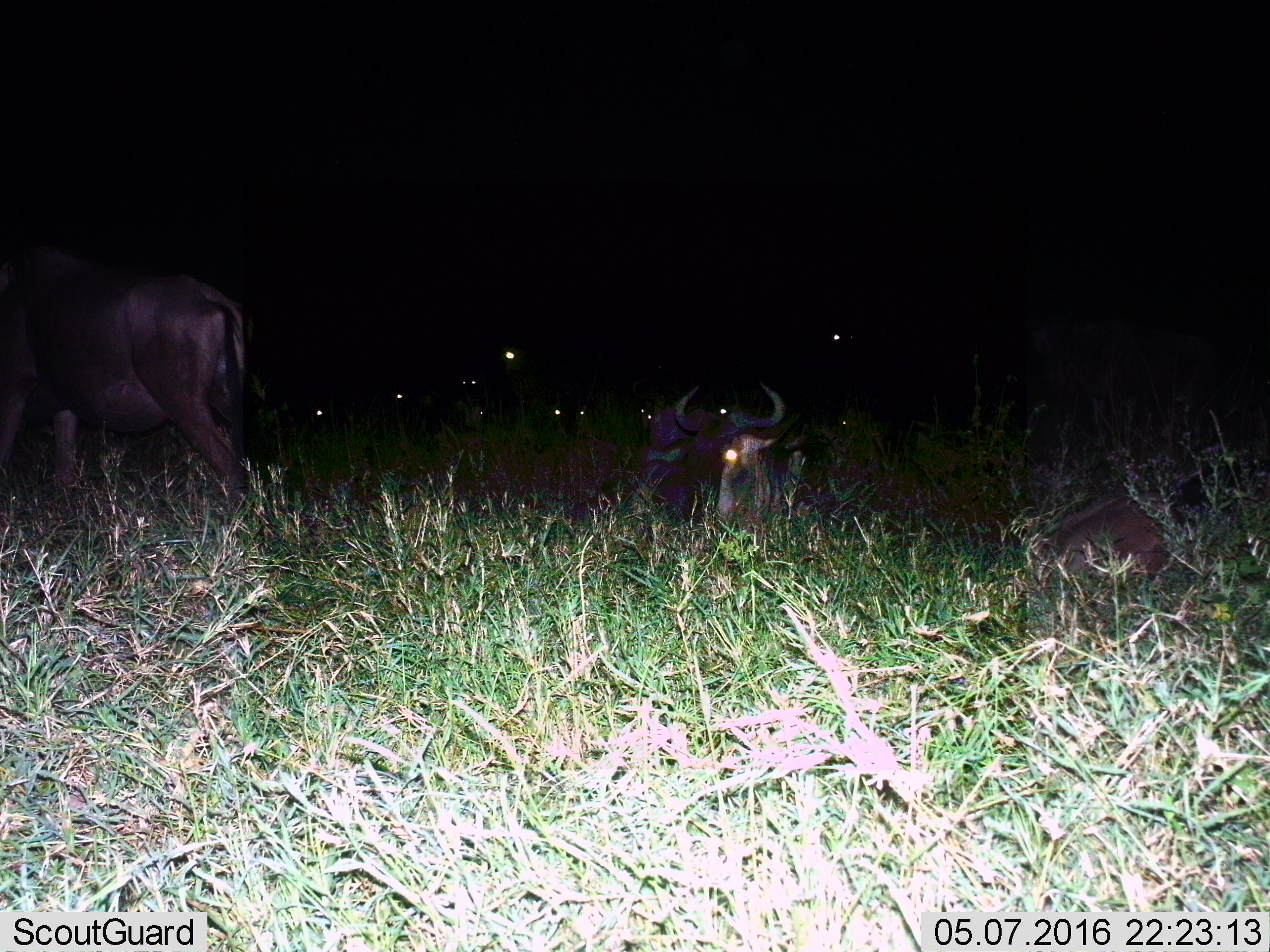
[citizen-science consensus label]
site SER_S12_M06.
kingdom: Animalia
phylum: Chordata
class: Mammalia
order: Artiodactyla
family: Bovidae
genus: Connochaetes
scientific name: Connochaetes taurinus taurinus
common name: blue wildebeest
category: wildebeestblue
Wildebeestblue (blue wildebeest) (Connochaetes taurinus taurinus), count 10. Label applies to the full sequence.